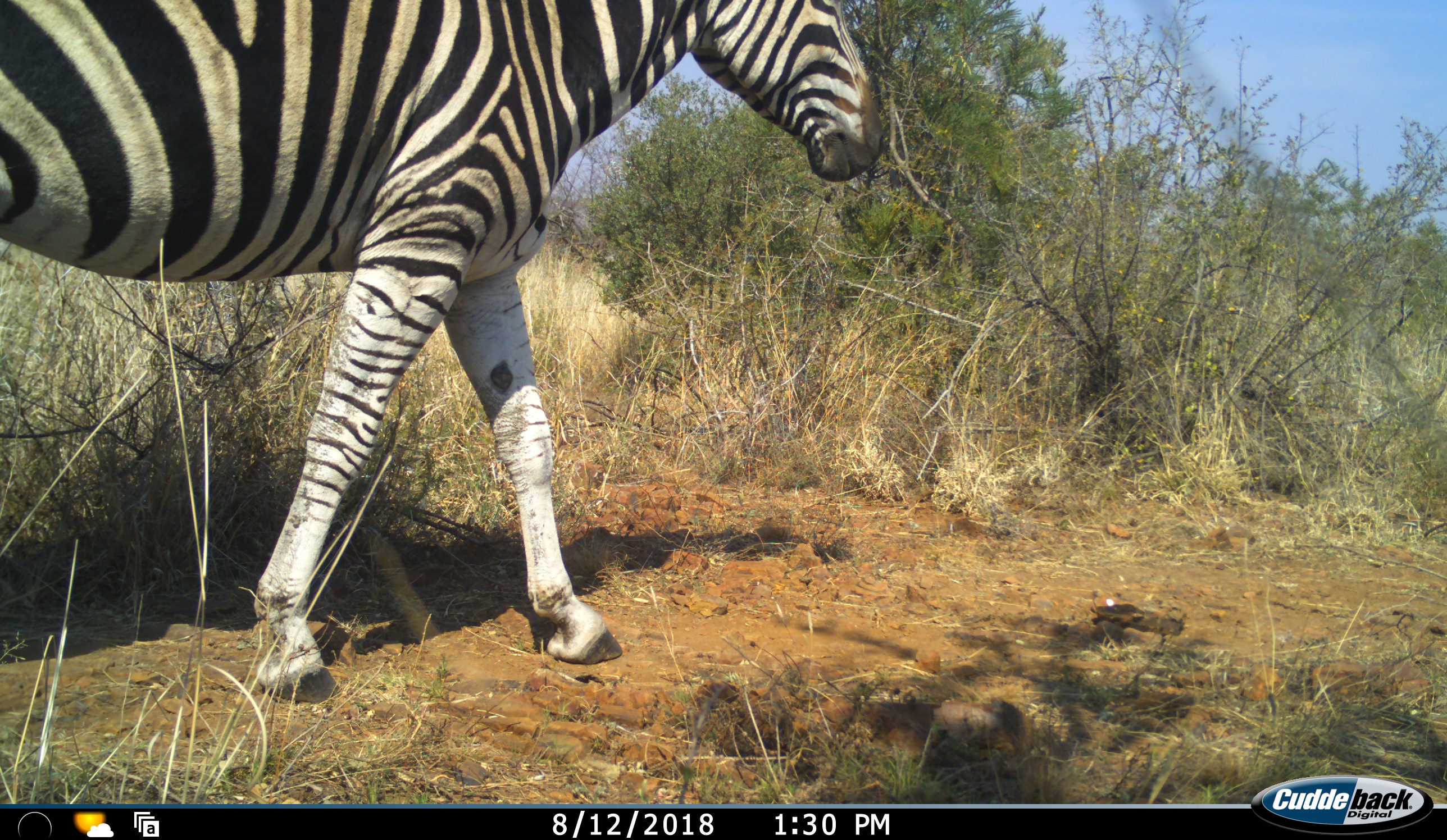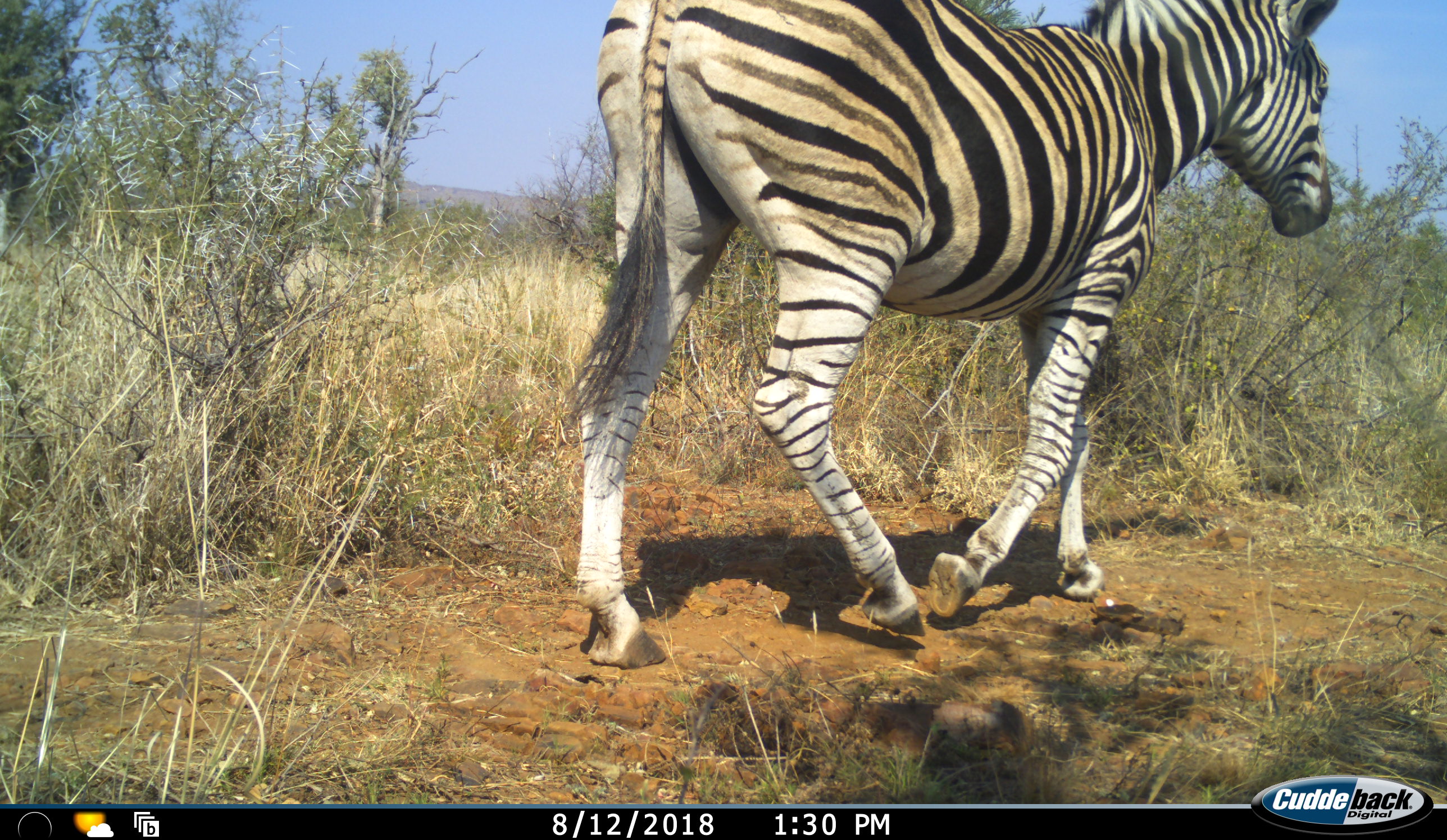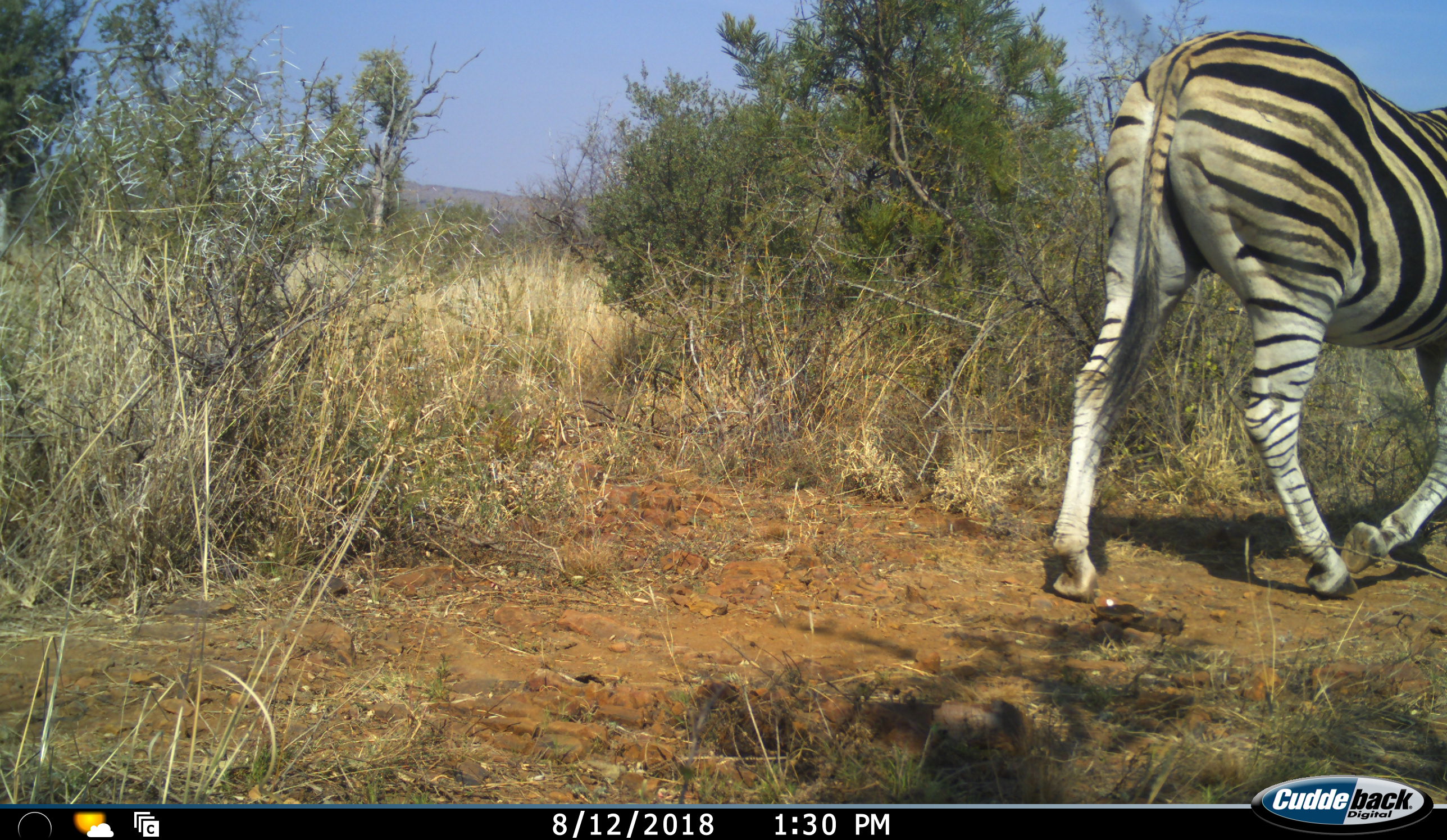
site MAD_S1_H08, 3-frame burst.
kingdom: Animalia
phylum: Chordata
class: Mammalia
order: Perissodactyla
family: Equidae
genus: Equus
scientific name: Equus quagga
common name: plains zebra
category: zebraplains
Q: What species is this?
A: Zebraplains (plains zebra) (Equus quagga).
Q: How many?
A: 1.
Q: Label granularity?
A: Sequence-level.